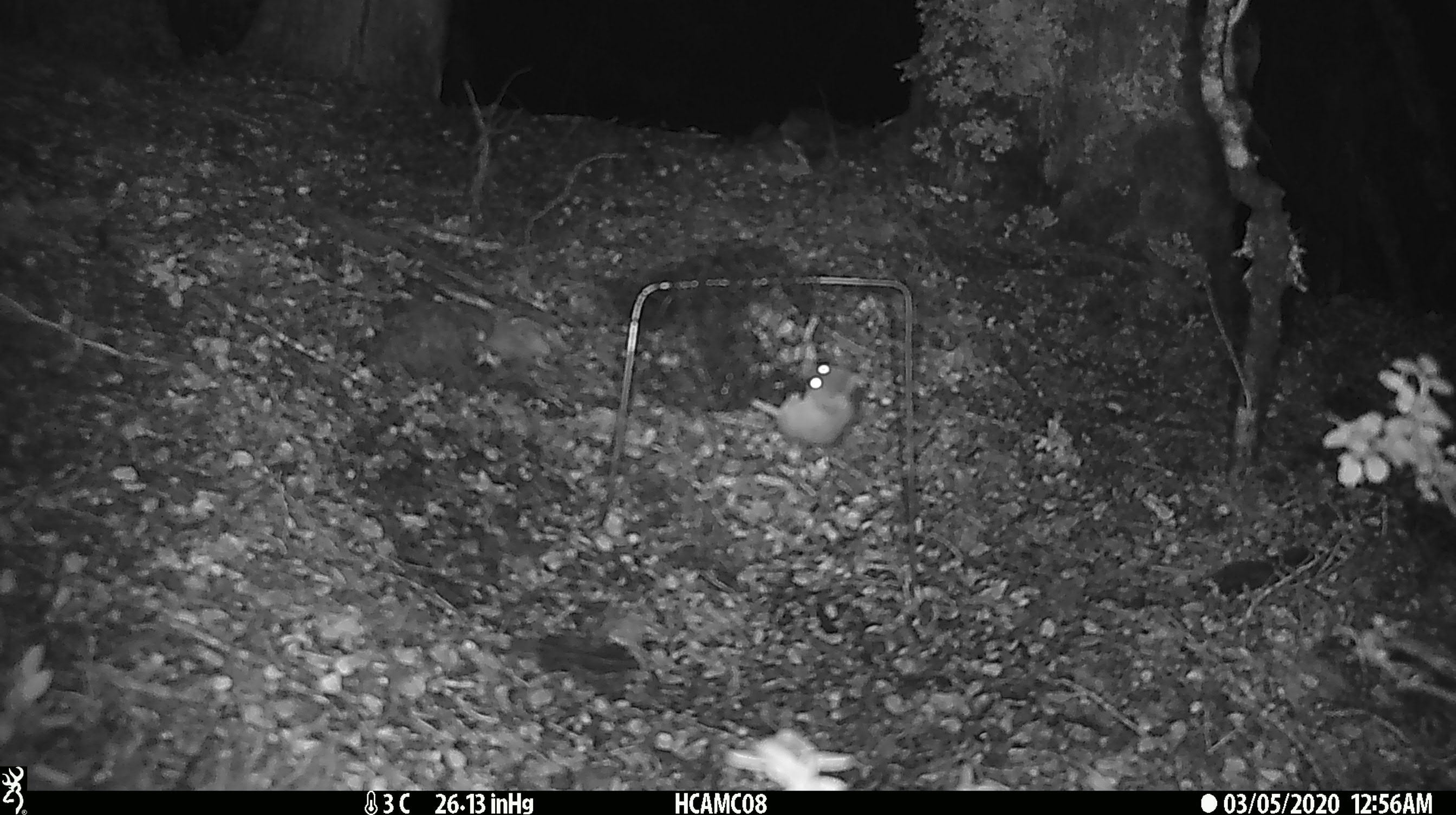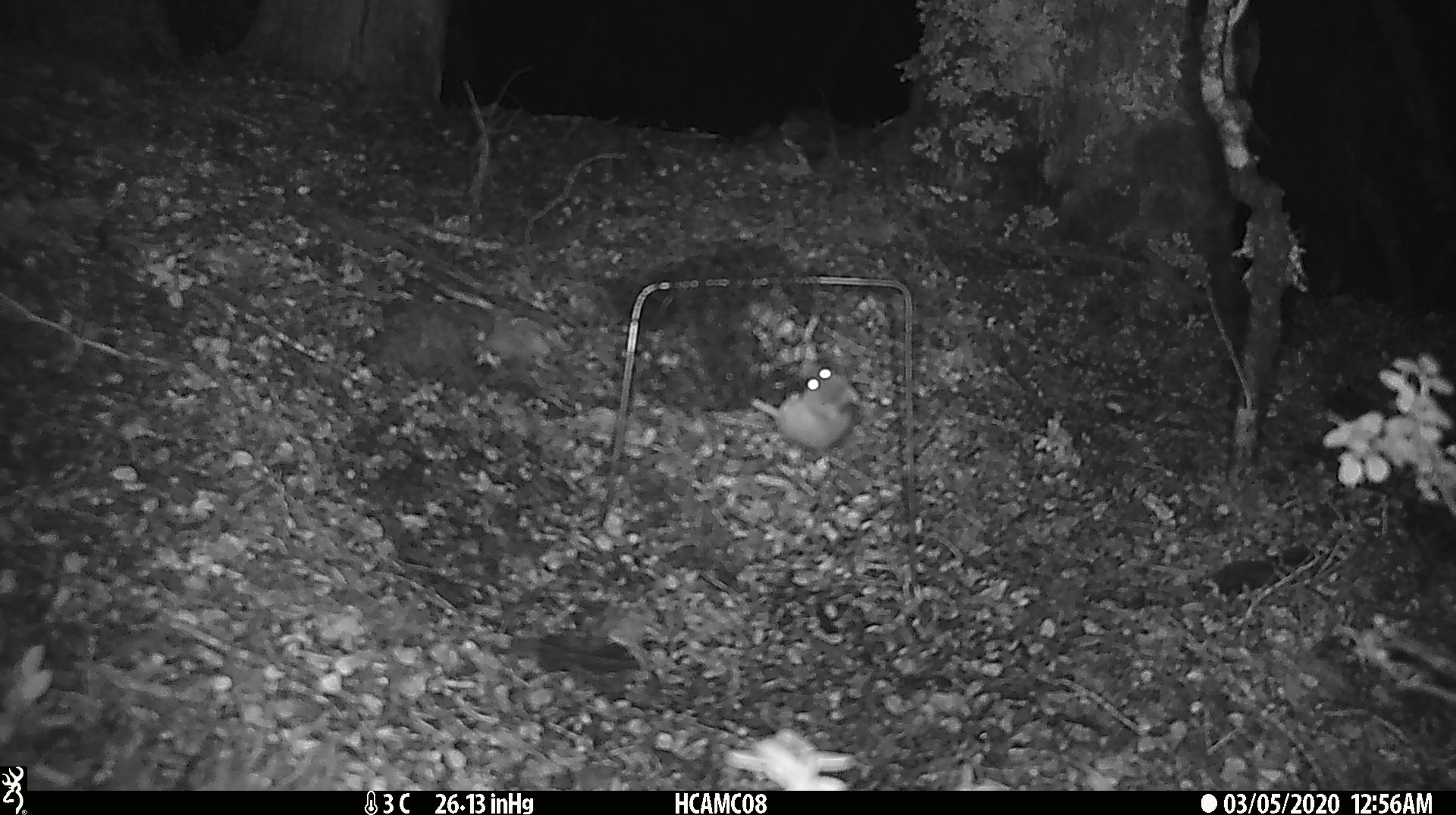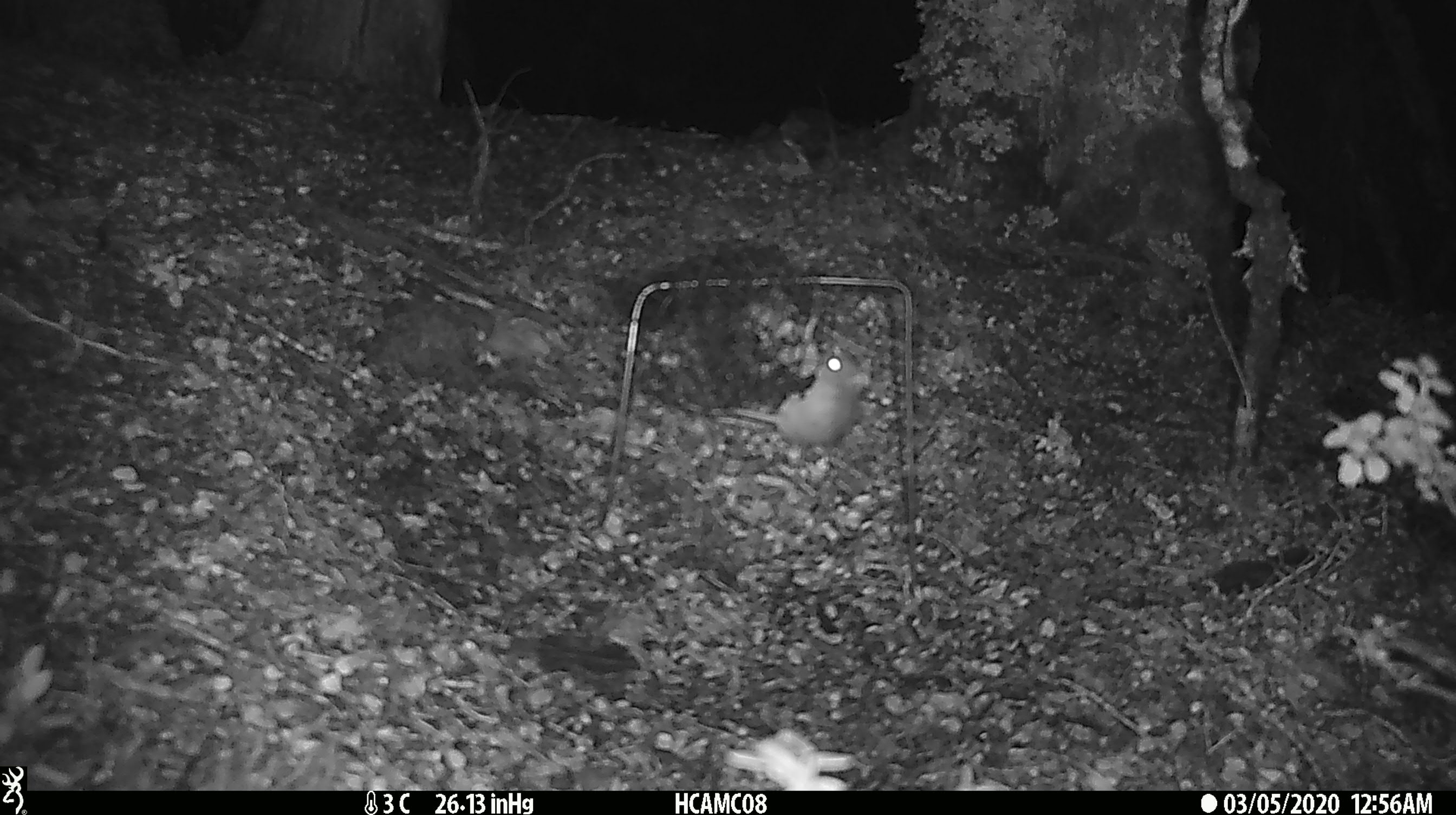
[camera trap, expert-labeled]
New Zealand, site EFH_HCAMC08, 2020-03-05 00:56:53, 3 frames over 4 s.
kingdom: Animalia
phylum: Chordata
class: Mammalia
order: Rodentia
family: Muridae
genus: Mus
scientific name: Mus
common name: mouse